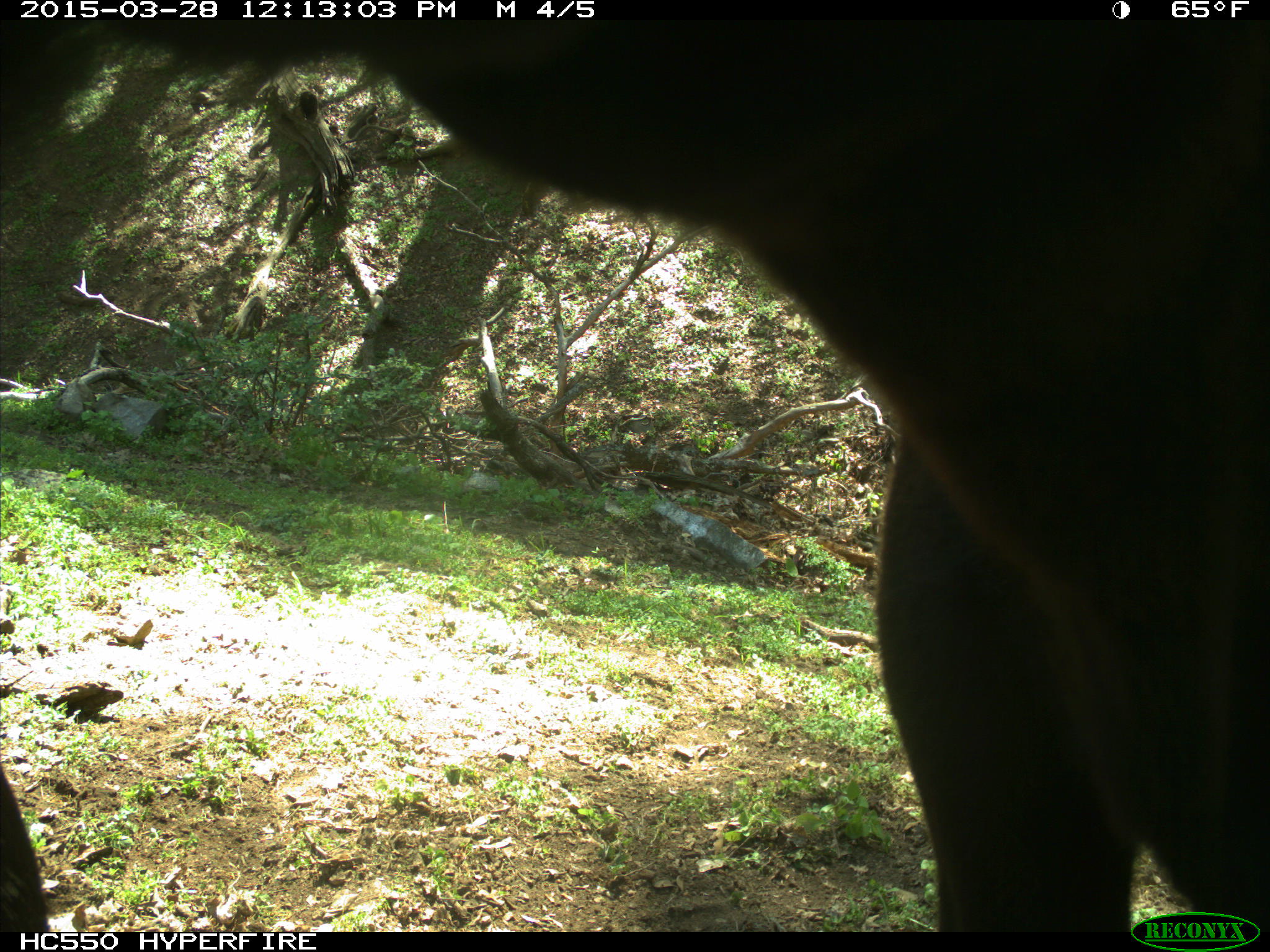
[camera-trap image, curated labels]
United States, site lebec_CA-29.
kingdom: Animalia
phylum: Chordata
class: Mammalia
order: Artiodactyla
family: Bovidae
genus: Bos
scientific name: Bos taurus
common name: domestic cow